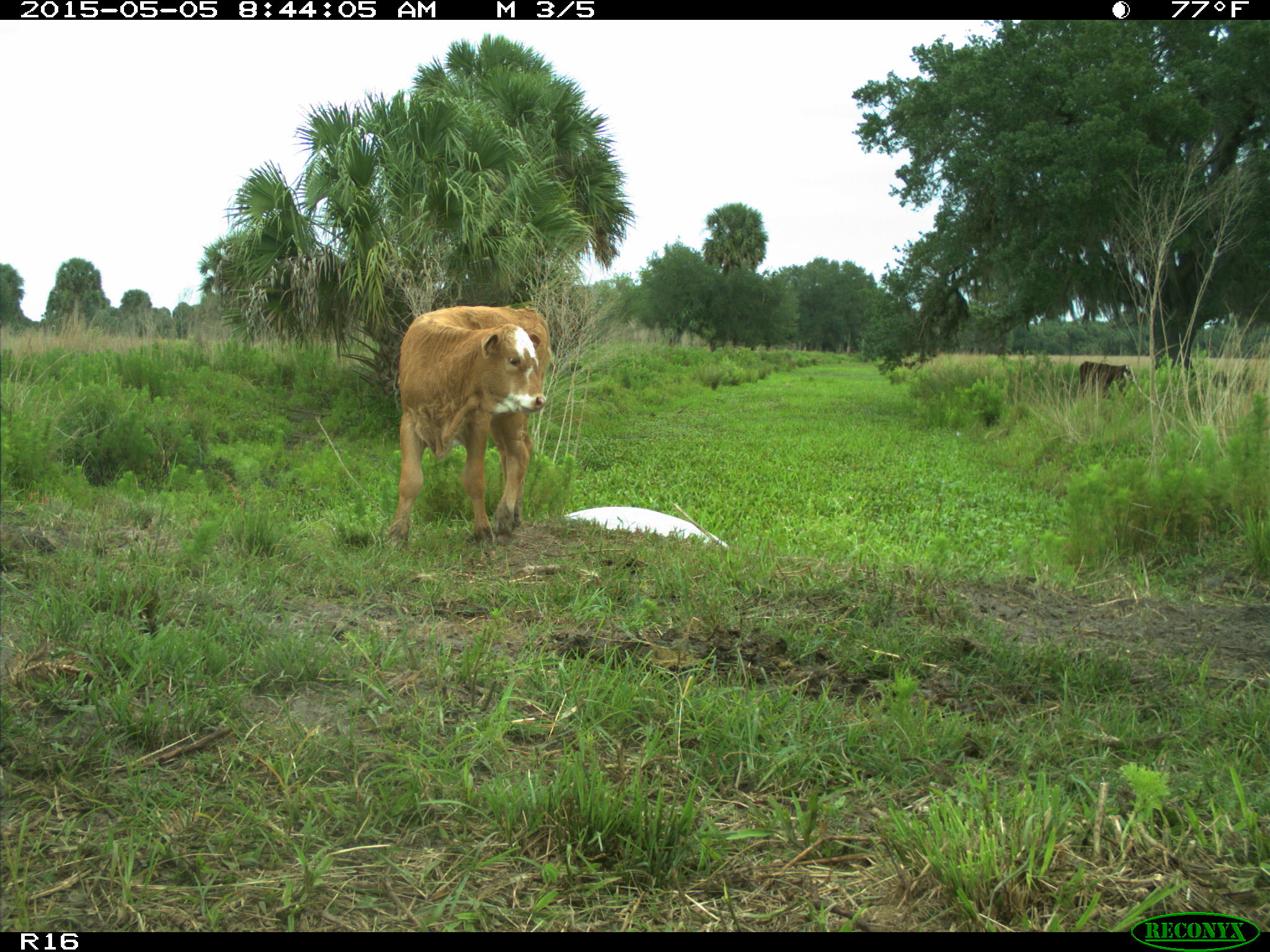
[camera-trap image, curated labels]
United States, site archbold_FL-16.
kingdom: Animalia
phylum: Chordata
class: Mammalia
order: Artiodactyla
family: Bovidae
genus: Bos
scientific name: Bos taurus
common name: domestic cow